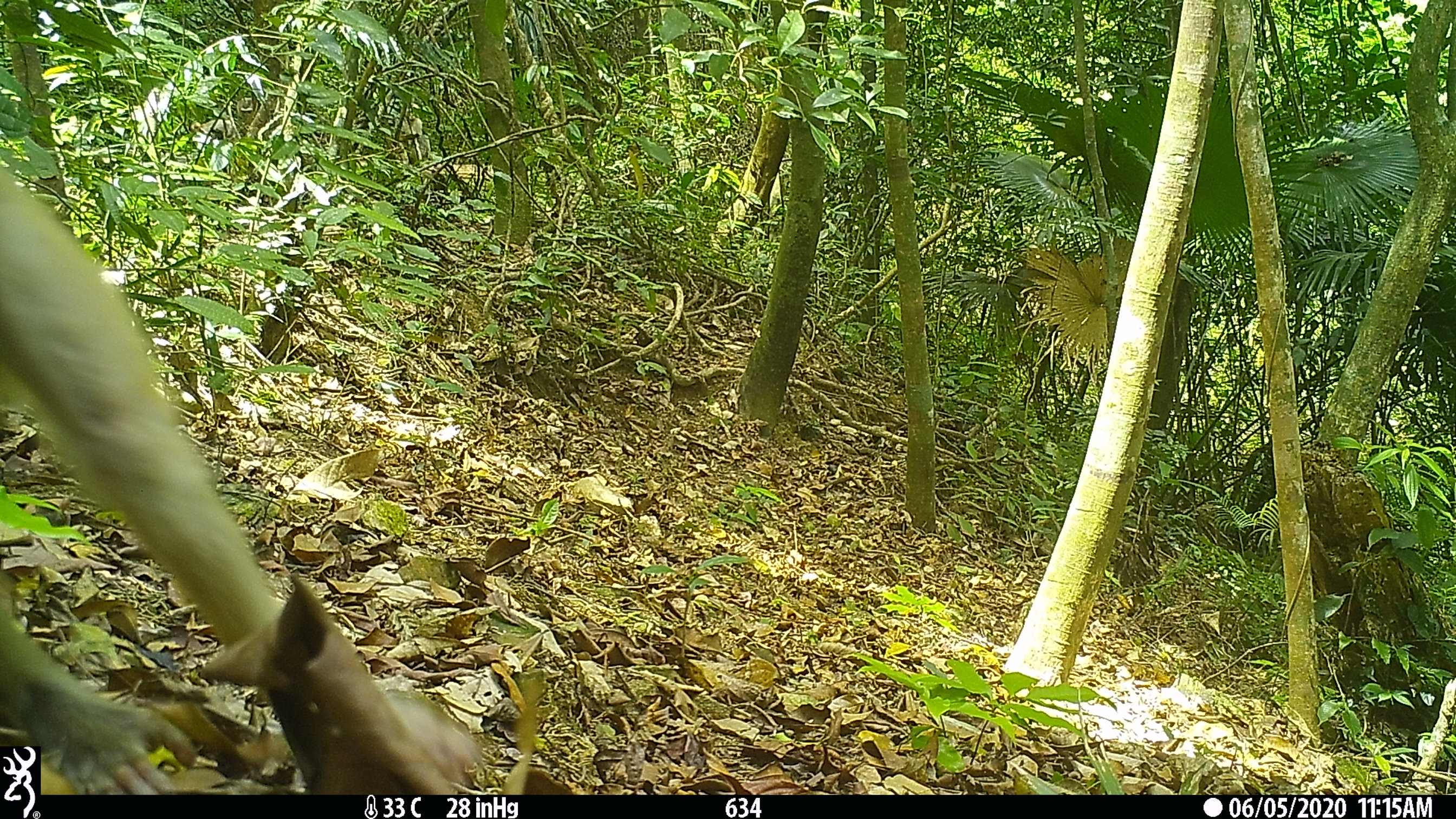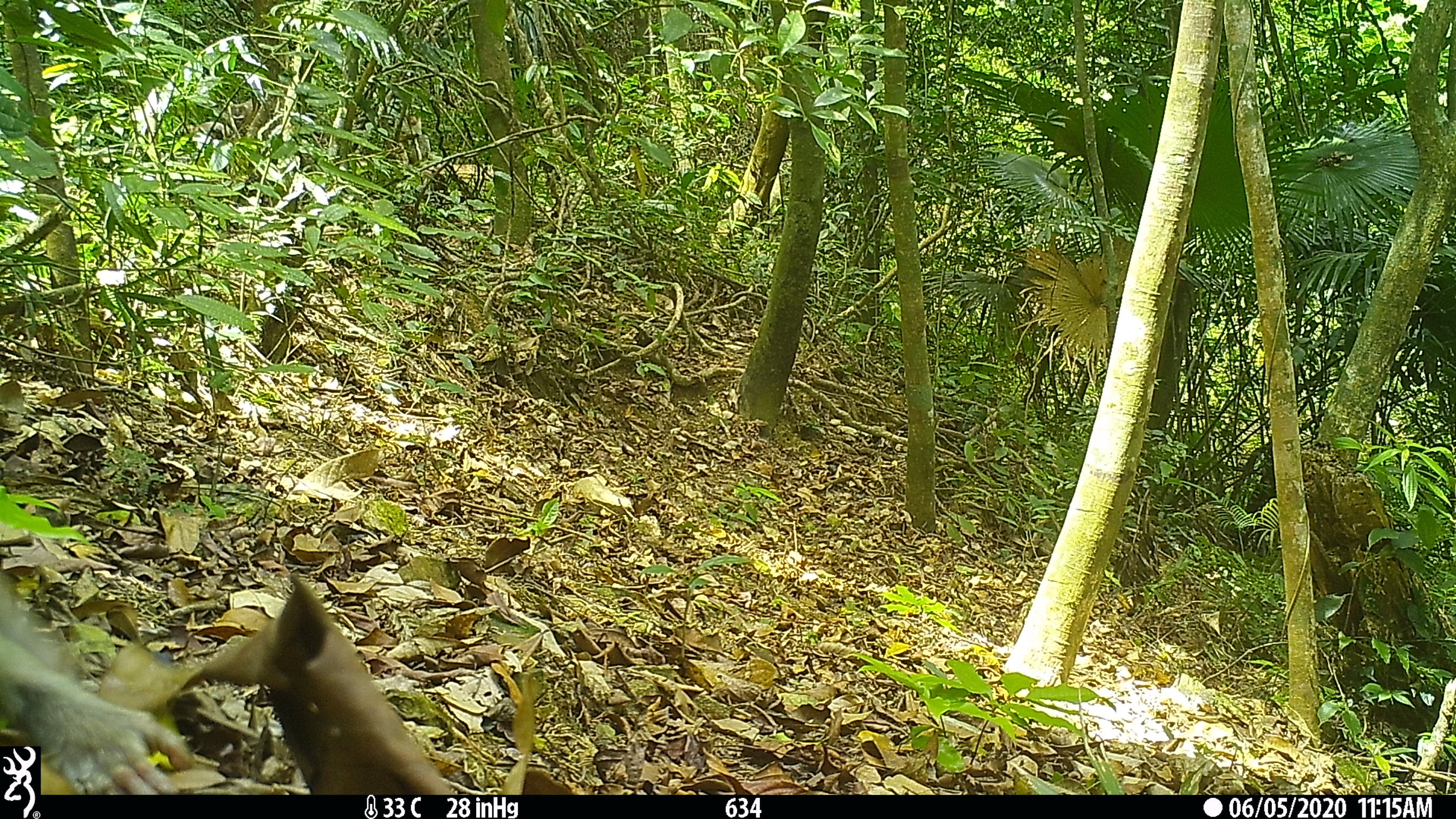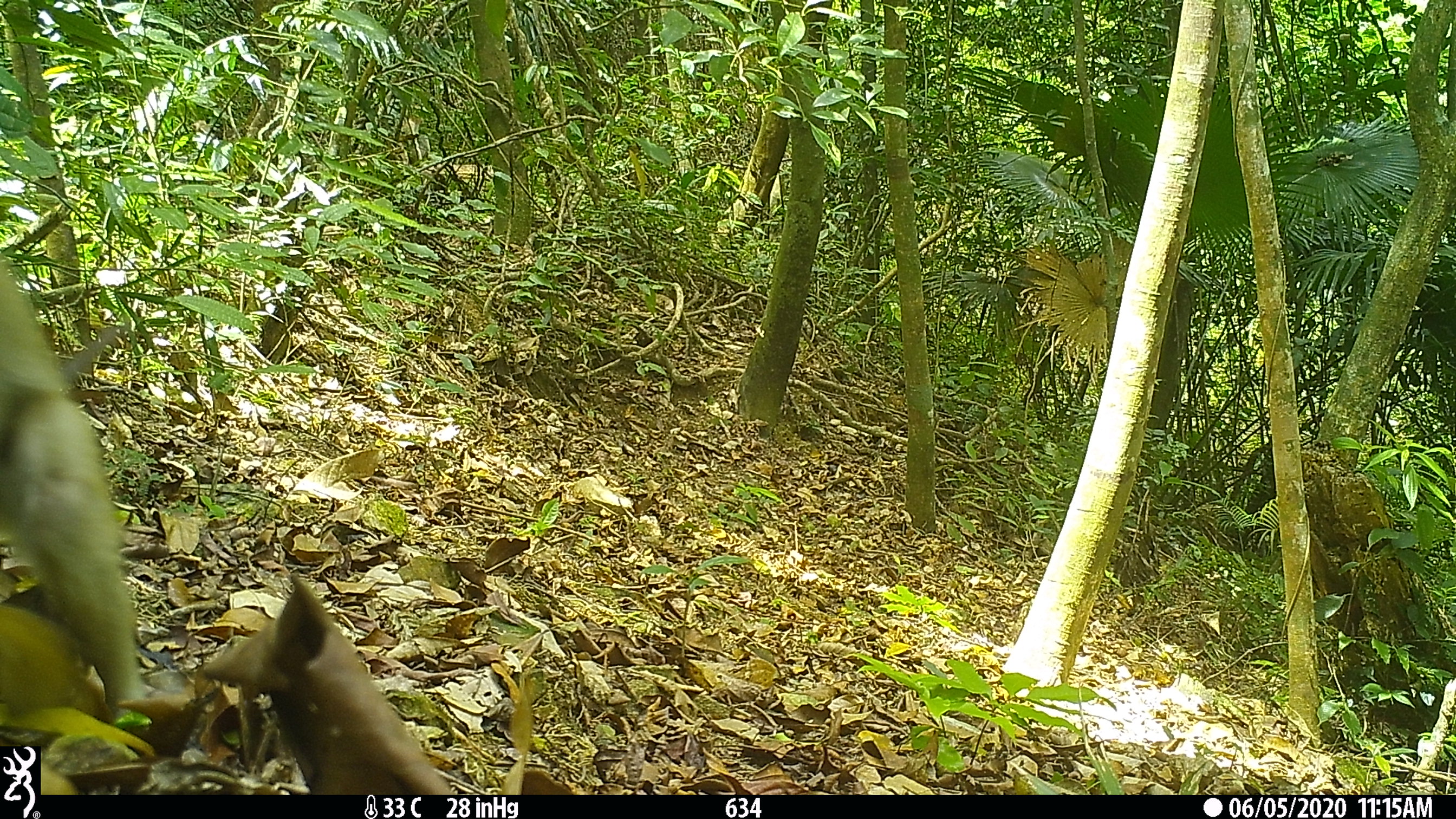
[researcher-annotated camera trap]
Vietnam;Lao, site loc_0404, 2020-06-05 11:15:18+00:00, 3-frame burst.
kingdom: Animalia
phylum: Chordata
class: Mammalia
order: Primates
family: Cercopithecidae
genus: Macaca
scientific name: Macaca nemestrina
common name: pig-tailed macaque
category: pig tailed macaque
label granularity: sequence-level